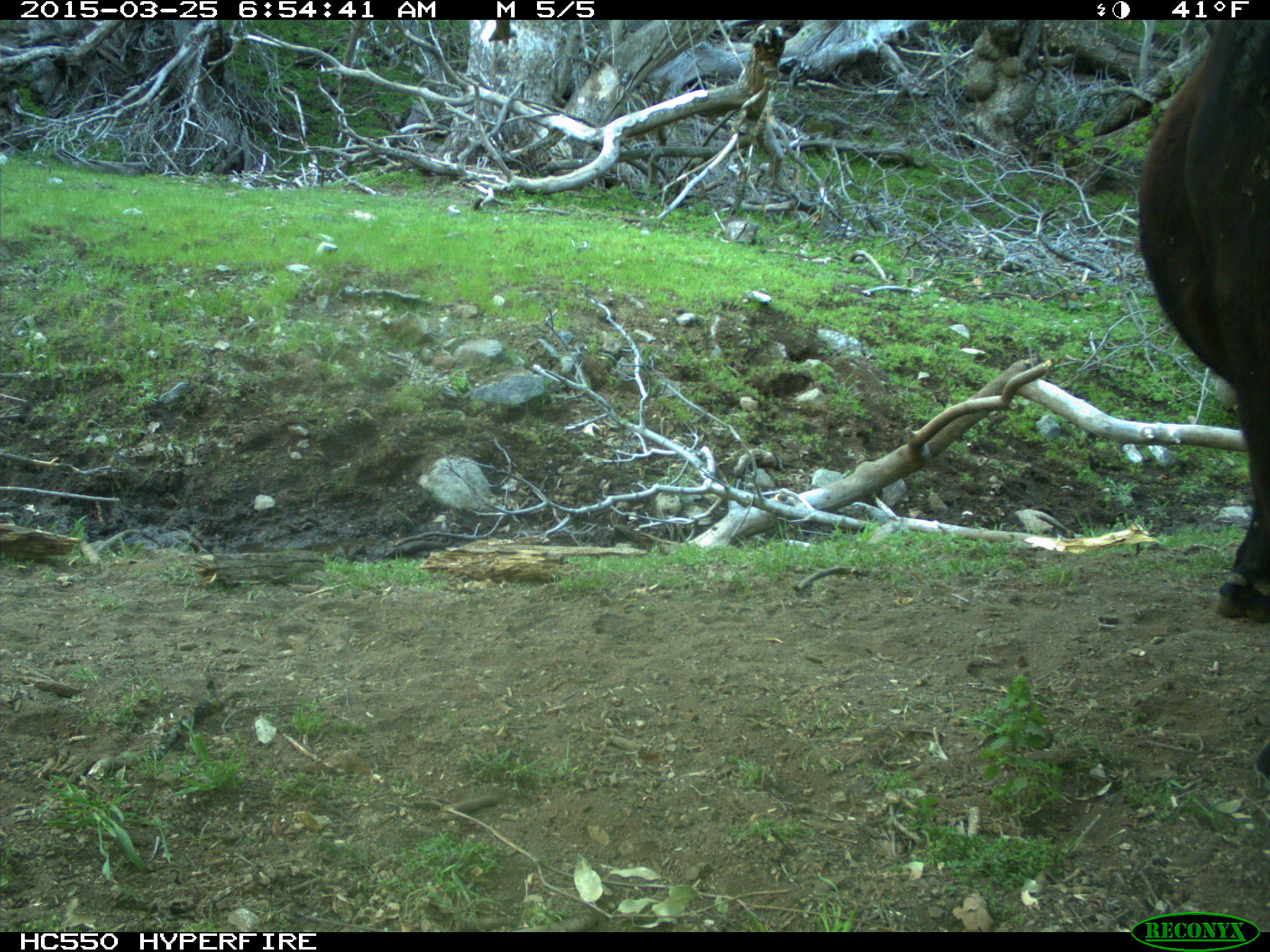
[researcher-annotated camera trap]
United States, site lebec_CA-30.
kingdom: Animalia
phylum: Chordata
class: Mammalia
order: Artiodactyla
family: Bovidae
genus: Bos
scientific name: Bos taurus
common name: domestic cow